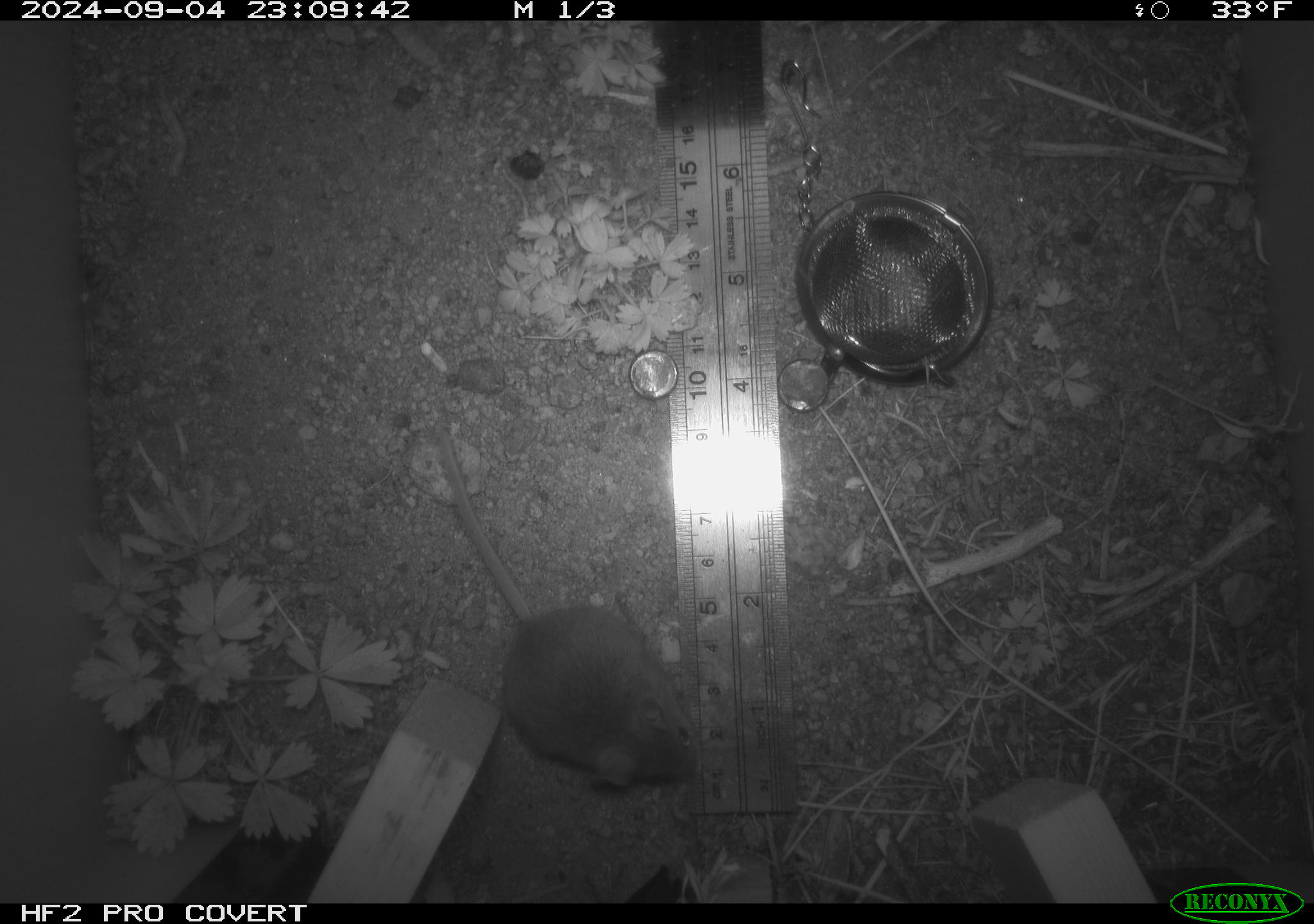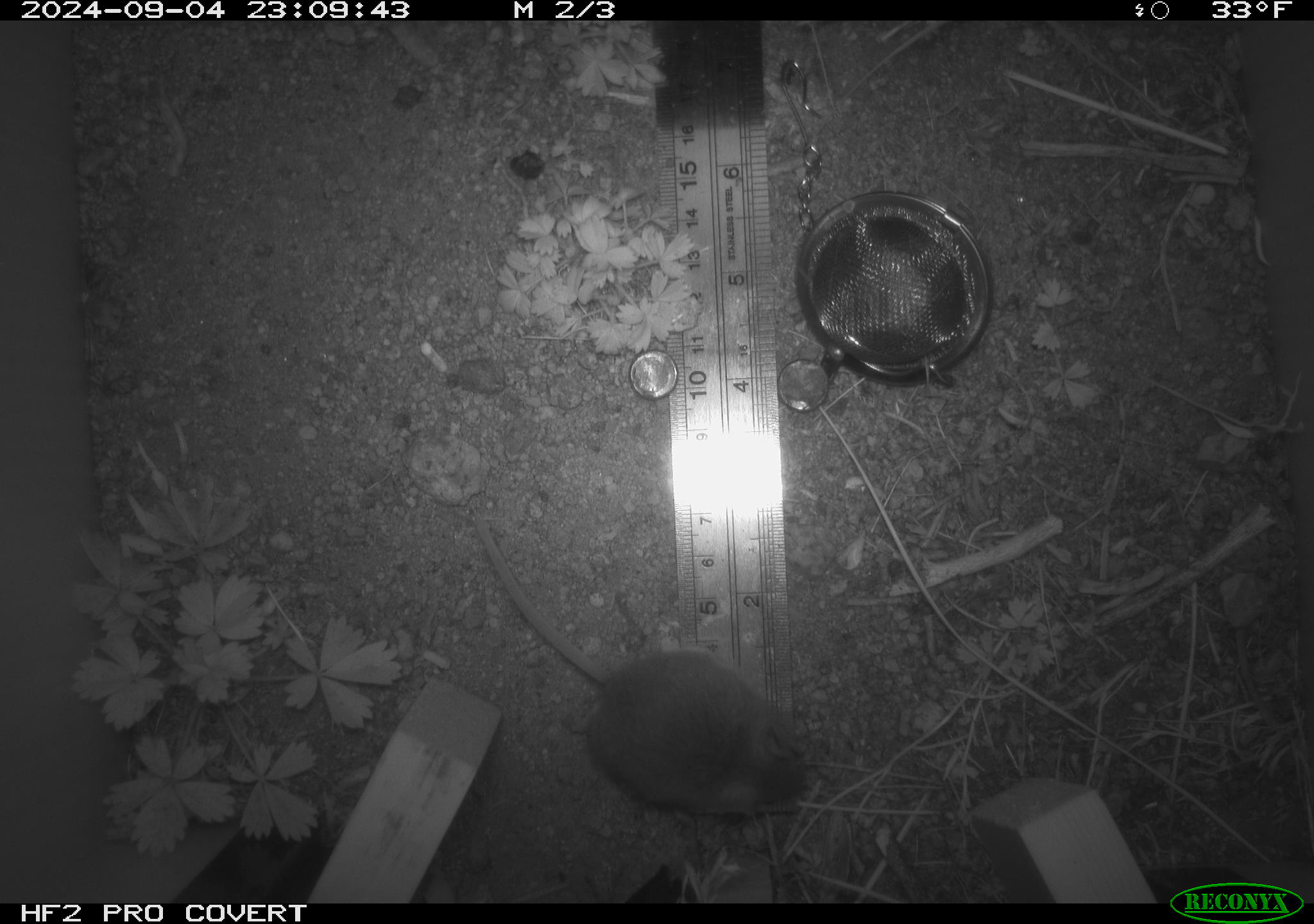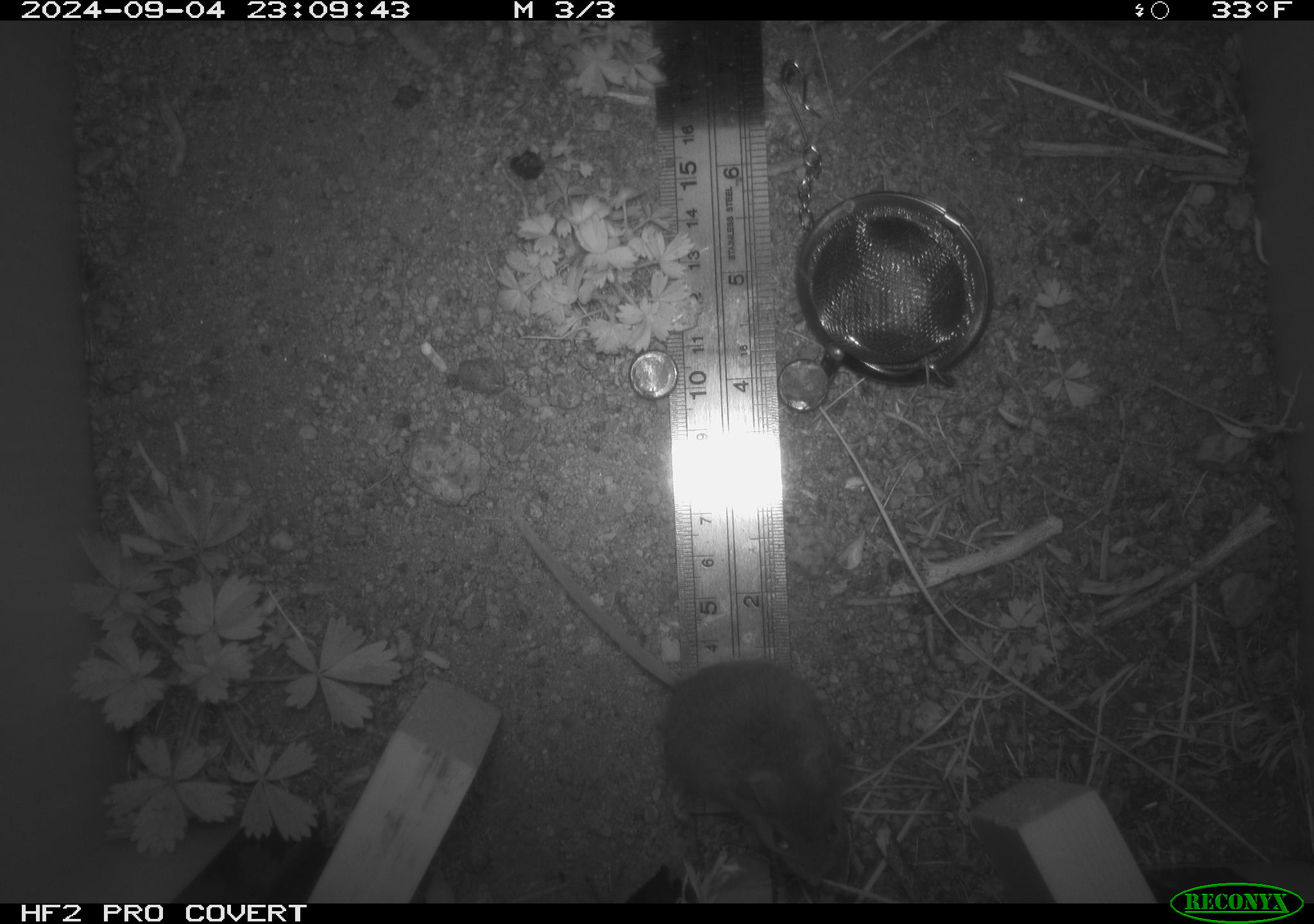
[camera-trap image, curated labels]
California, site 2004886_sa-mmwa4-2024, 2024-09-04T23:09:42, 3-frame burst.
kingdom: Animalia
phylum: Chordata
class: Mammalia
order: Rodentia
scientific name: Rodentia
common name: mouse species